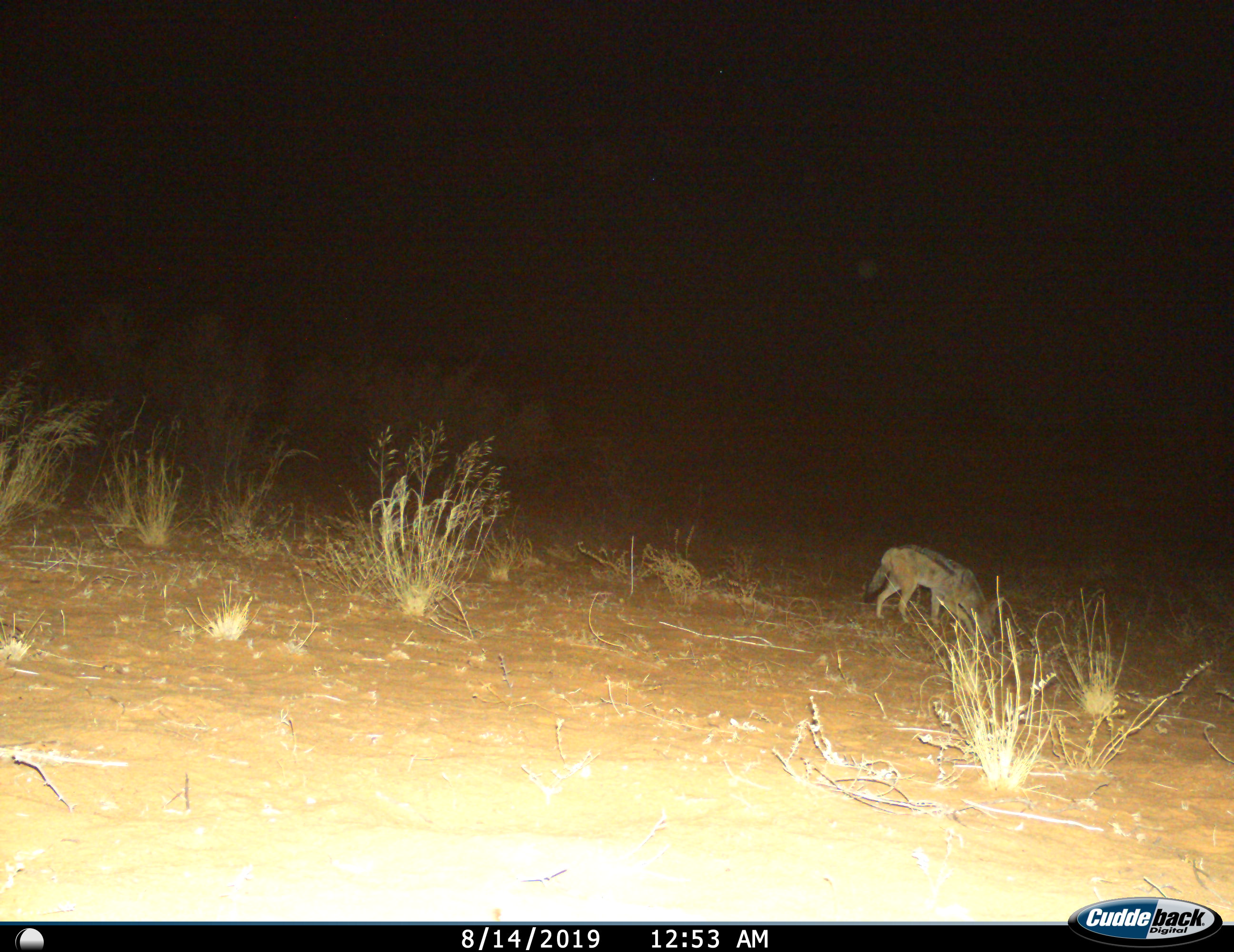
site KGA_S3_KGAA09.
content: unidentified animal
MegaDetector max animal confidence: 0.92